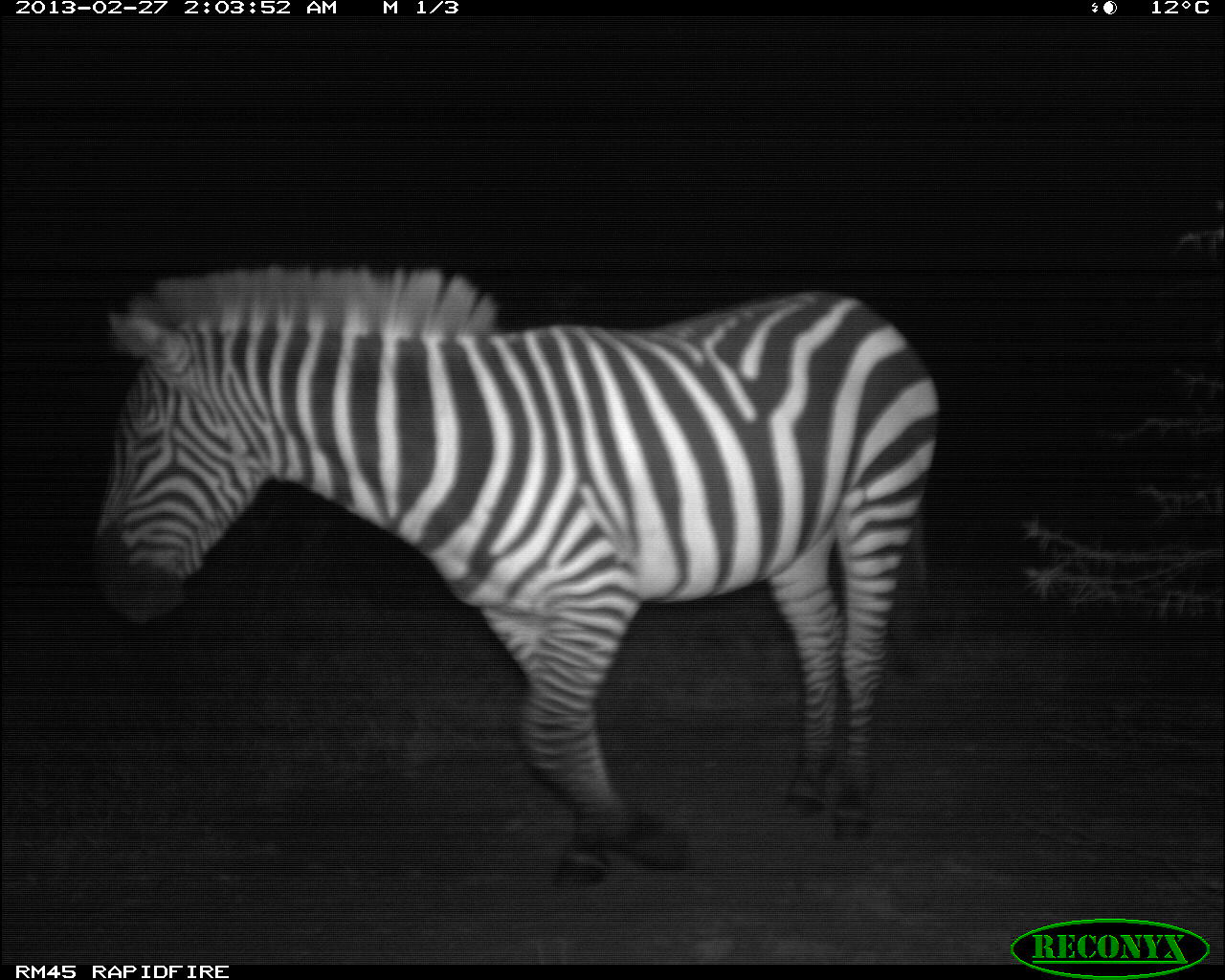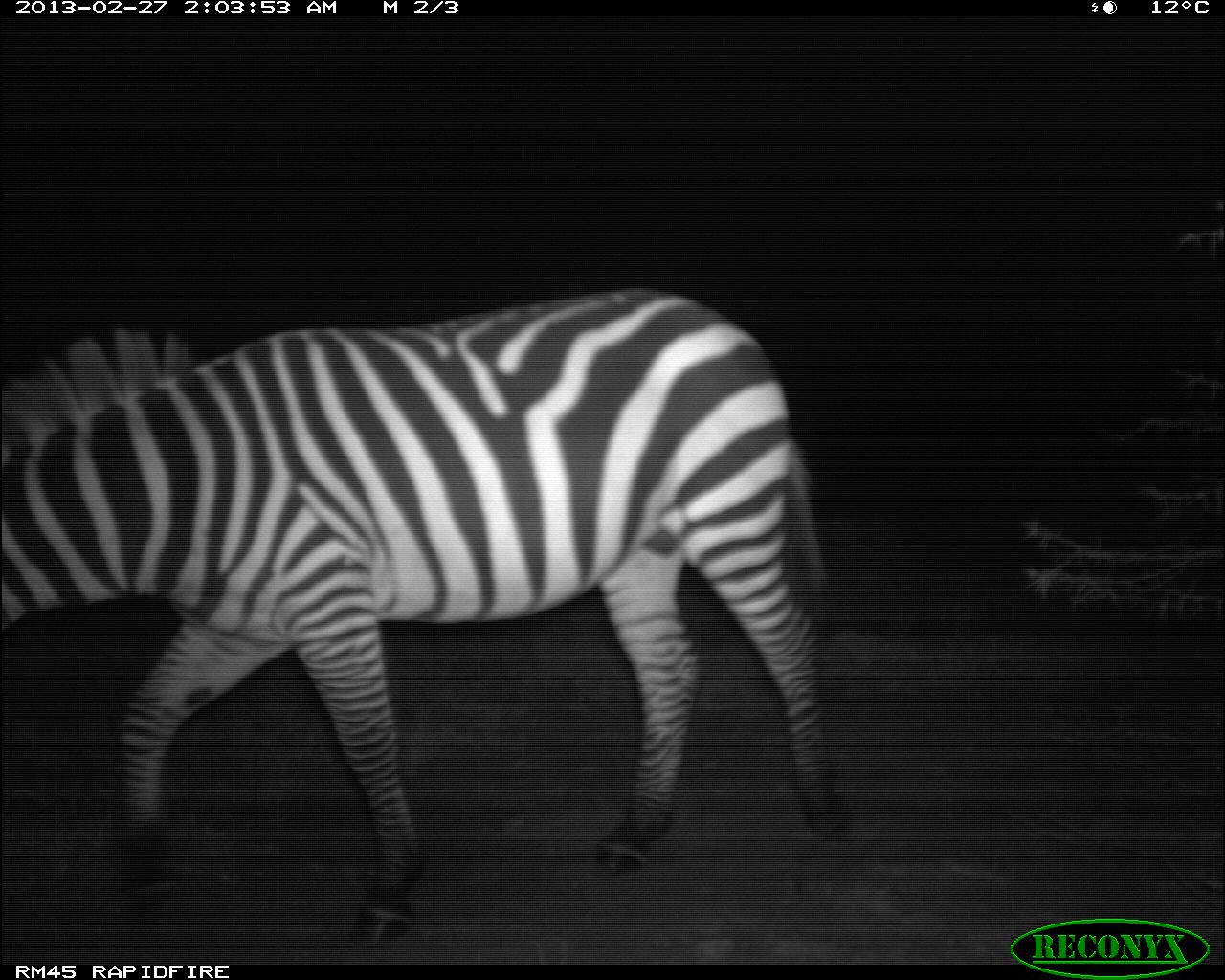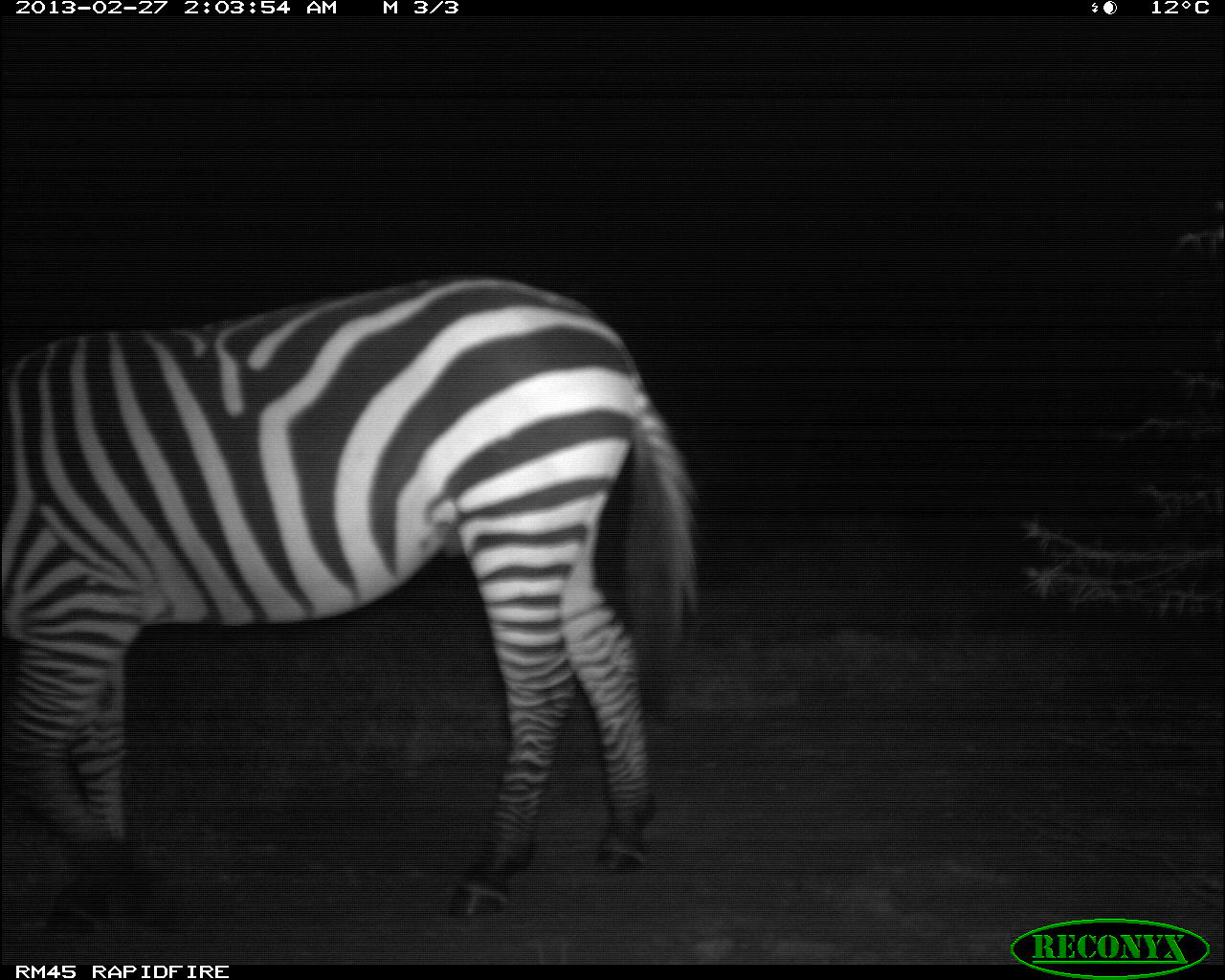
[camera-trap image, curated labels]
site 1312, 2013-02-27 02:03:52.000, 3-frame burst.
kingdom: Animalia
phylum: Chordata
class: Mammalia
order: Perissodactyla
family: Equidae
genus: Equus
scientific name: Equus quagga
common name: plains zebra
Equus quagga (plains zebra), count 1.